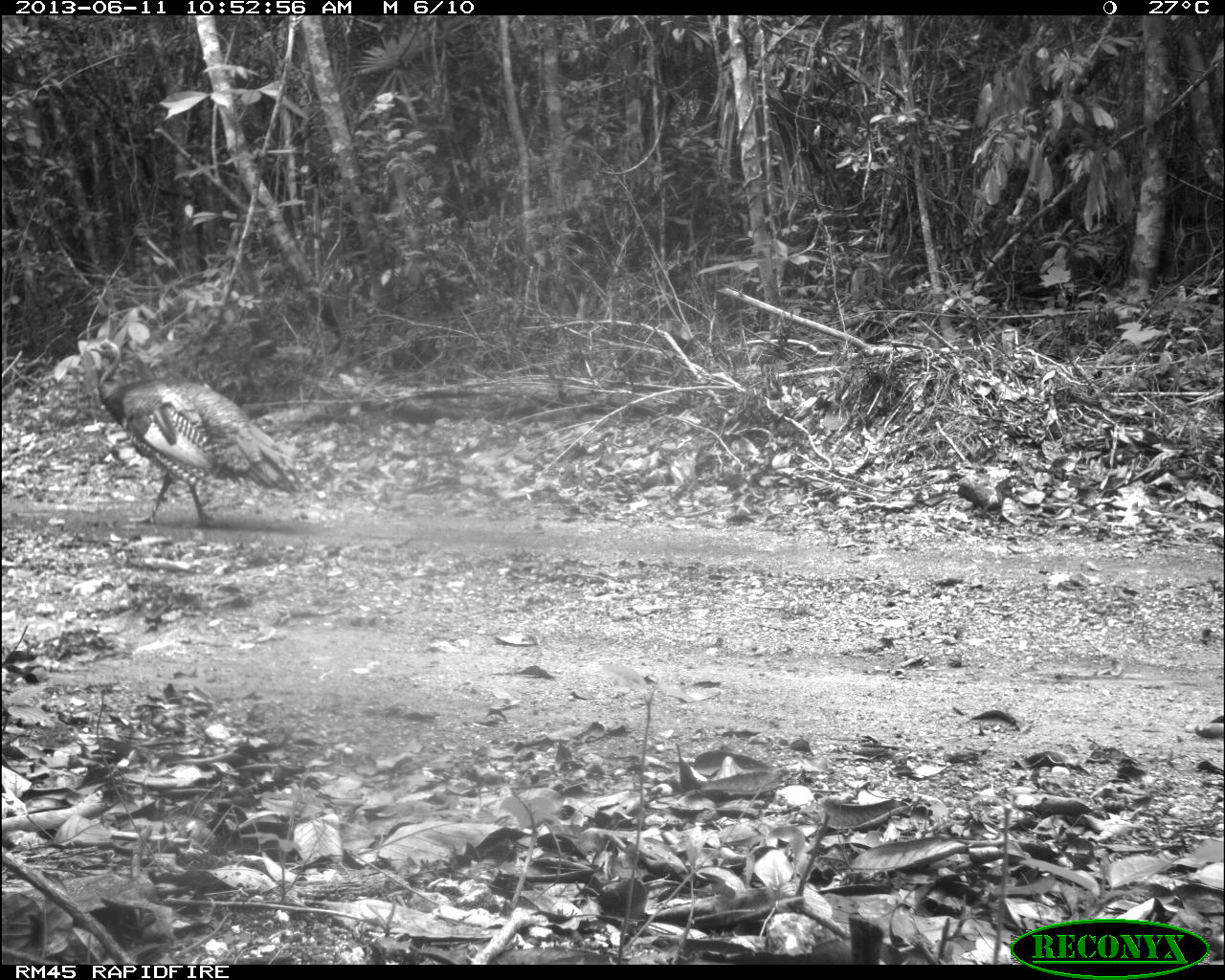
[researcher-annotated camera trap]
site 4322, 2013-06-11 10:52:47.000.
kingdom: Animalia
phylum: Chordata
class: Aves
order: Galliformes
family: Phasianidae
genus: Meleagris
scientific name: Meleagris ocellata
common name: ocellated turkey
Meleagris ocellata (ocellated turkey), count 1, sex male.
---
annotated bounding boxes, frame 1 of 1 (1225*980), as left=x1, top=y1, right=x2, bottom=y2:
meleagris ocellata: left=85, top=338, right=304, bottom=530